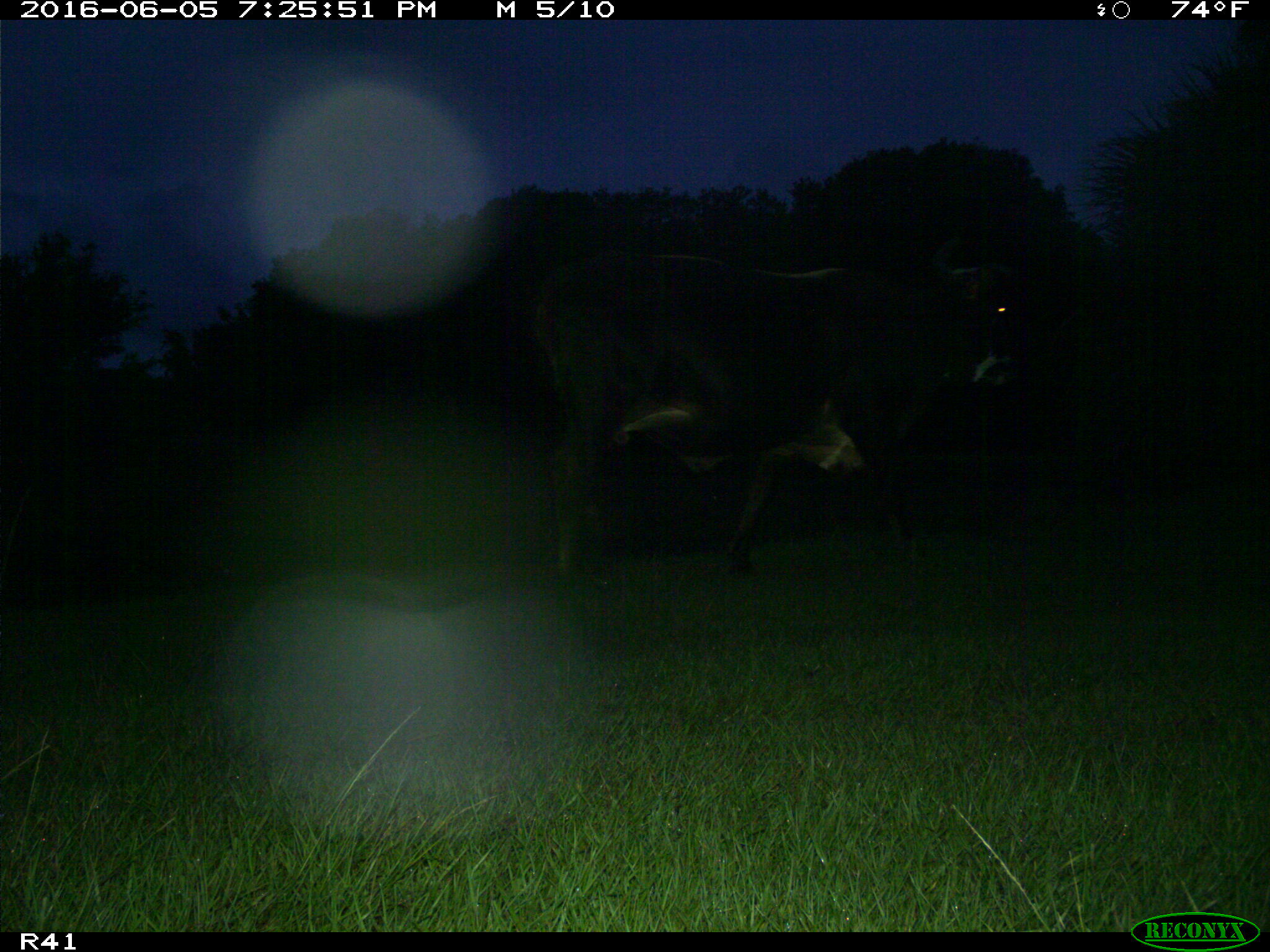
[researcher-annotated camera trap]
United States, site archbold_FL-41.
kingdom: Animalia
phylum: Chordata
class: Mammalia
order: Artiodactyla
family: Bovidae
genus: Bos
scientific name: Bos taurus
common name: domestic cow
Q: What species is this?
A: Bos taurus (domestic cow).